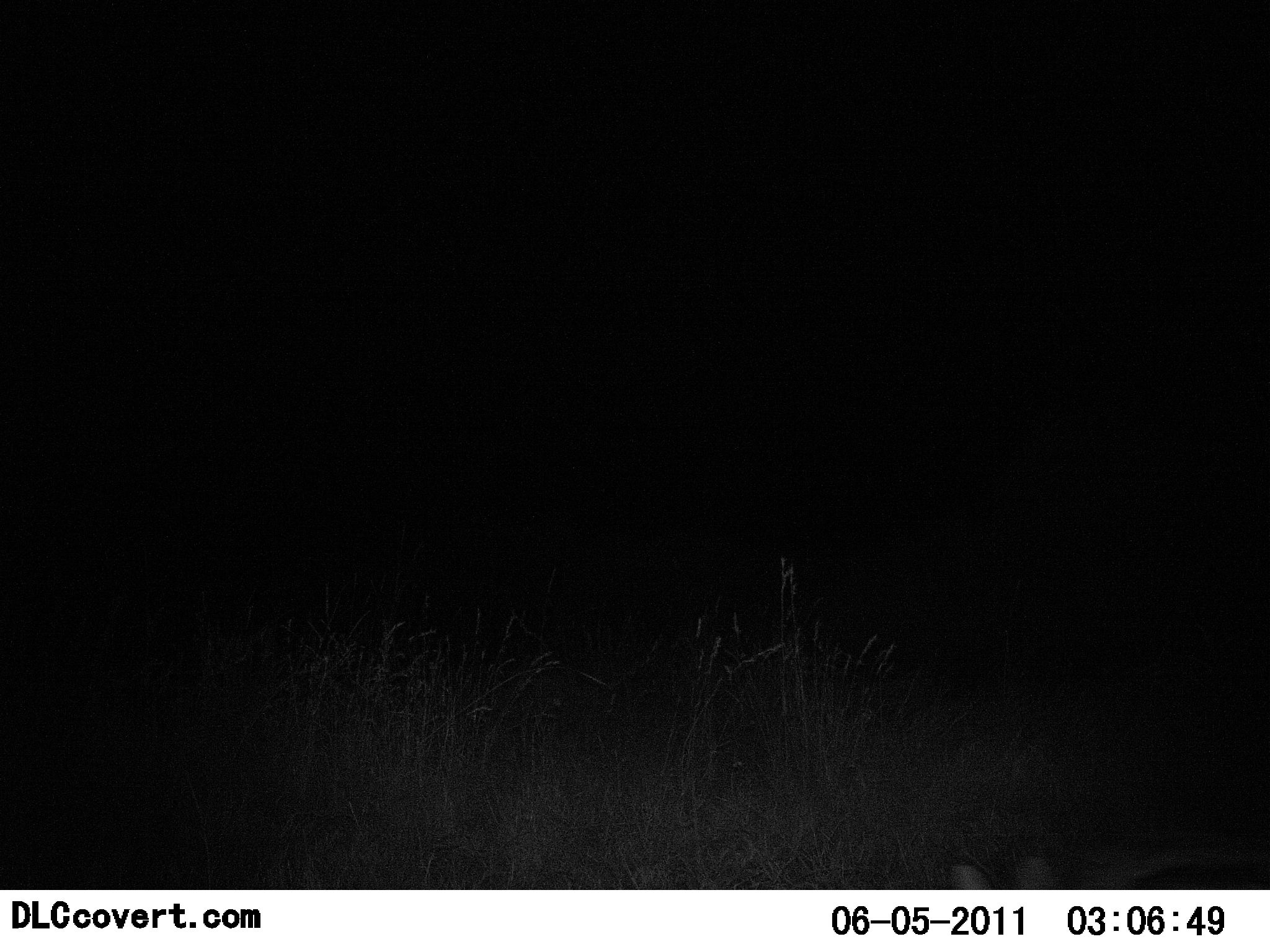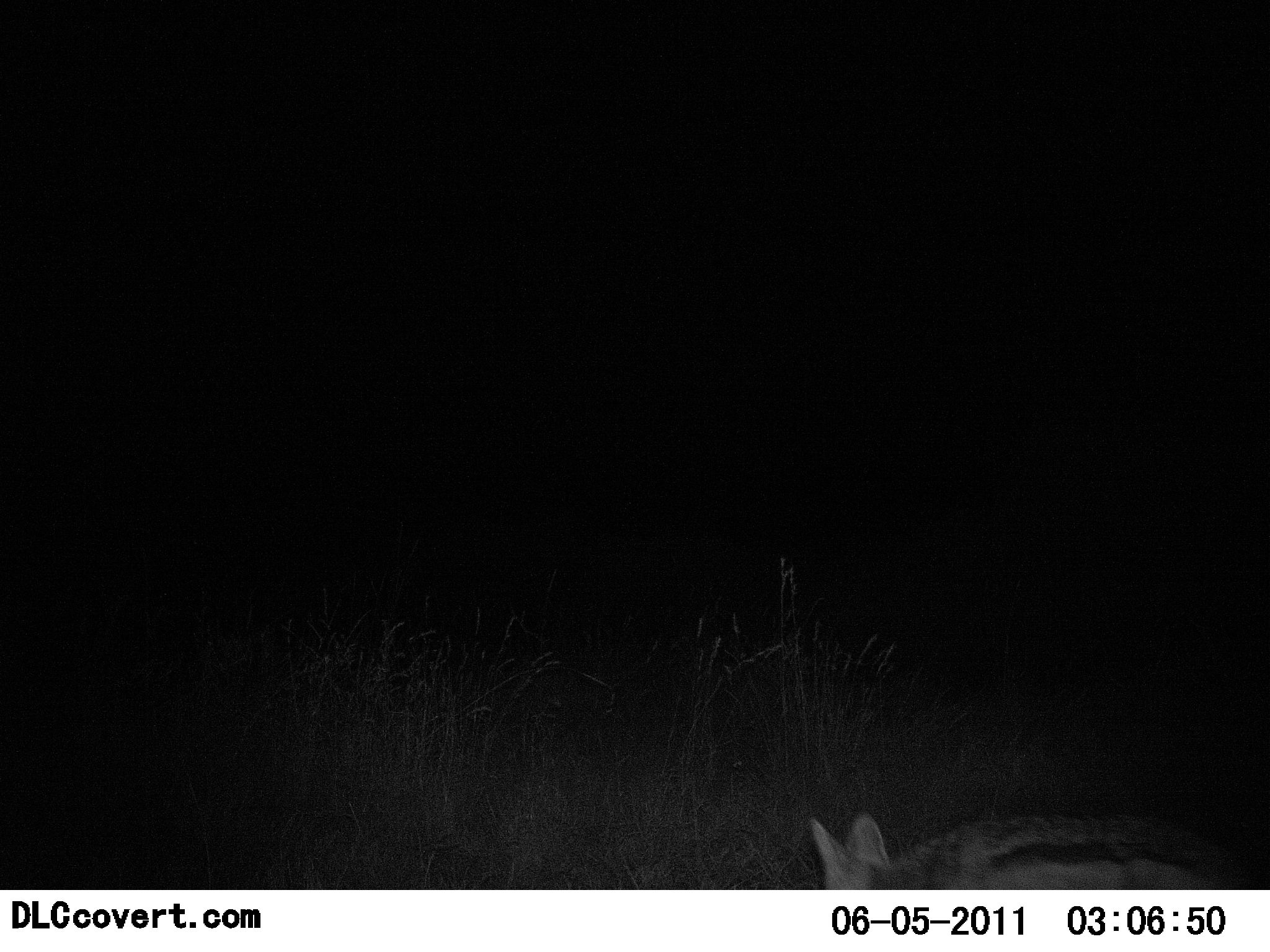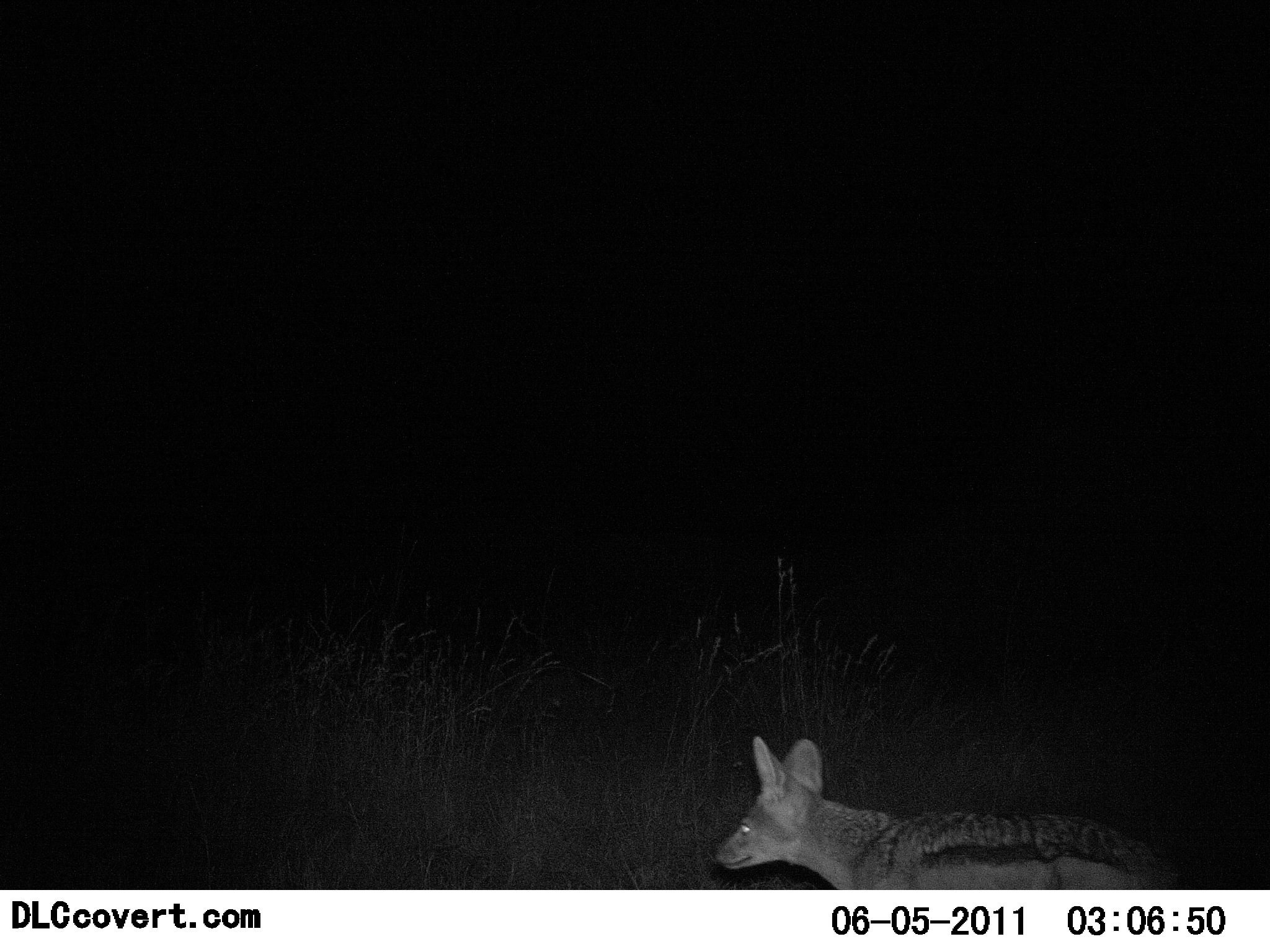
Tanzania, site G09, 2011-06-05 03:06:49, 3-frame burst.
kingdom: Animalia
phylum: Chordata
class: Mammalia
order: Carnivora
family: Canidae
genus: Lupulella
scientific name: Lupulella mesomelas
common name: black-backed jackal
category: jackal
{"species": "jackal (black-backed jackal) (Lupulella mesomelas)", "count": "1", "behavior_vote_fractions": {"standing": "17%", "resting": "0%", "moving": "92%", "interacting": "0%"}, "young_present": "0%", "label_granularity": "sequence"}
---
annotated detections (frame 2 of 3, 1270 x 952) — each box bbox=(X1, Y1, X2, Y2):
animal: bbox=(805, 809, 1270, 890)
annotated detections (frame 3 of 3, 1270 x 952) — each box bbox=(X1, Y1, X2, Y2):
animal: bbox=(715, 736, 1184, 889)